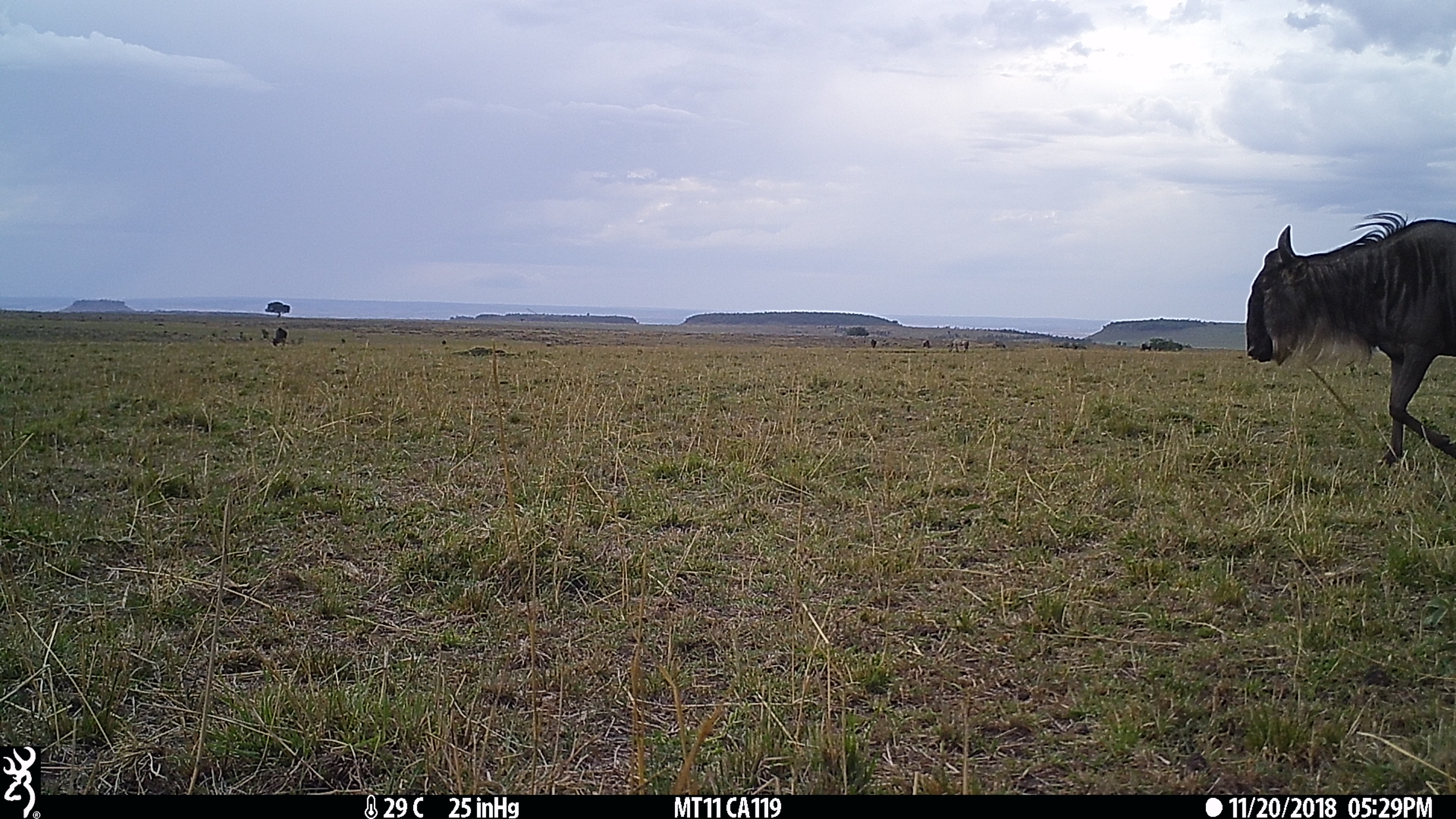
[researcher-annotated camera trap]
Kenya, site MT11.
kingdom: Animalia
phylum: Chordata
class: Mammalia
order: Artiodactyla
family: Bovidae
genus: Connochaetes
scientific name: Connochaetes taurinus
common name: blue wildebeest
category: wildebeest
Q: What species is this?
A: Wildebeest (blue wildebeest) (Connochaetes taurinus).